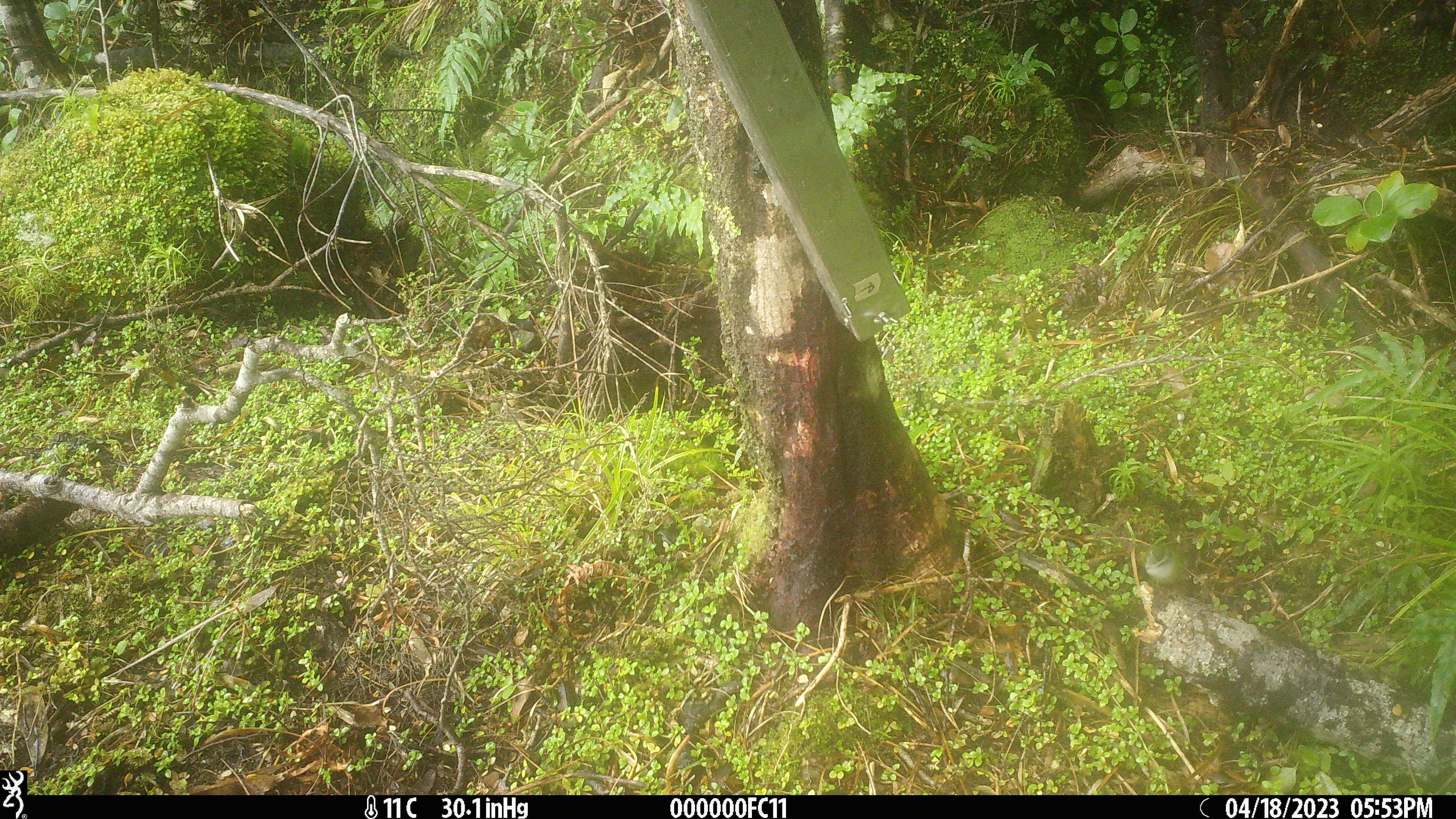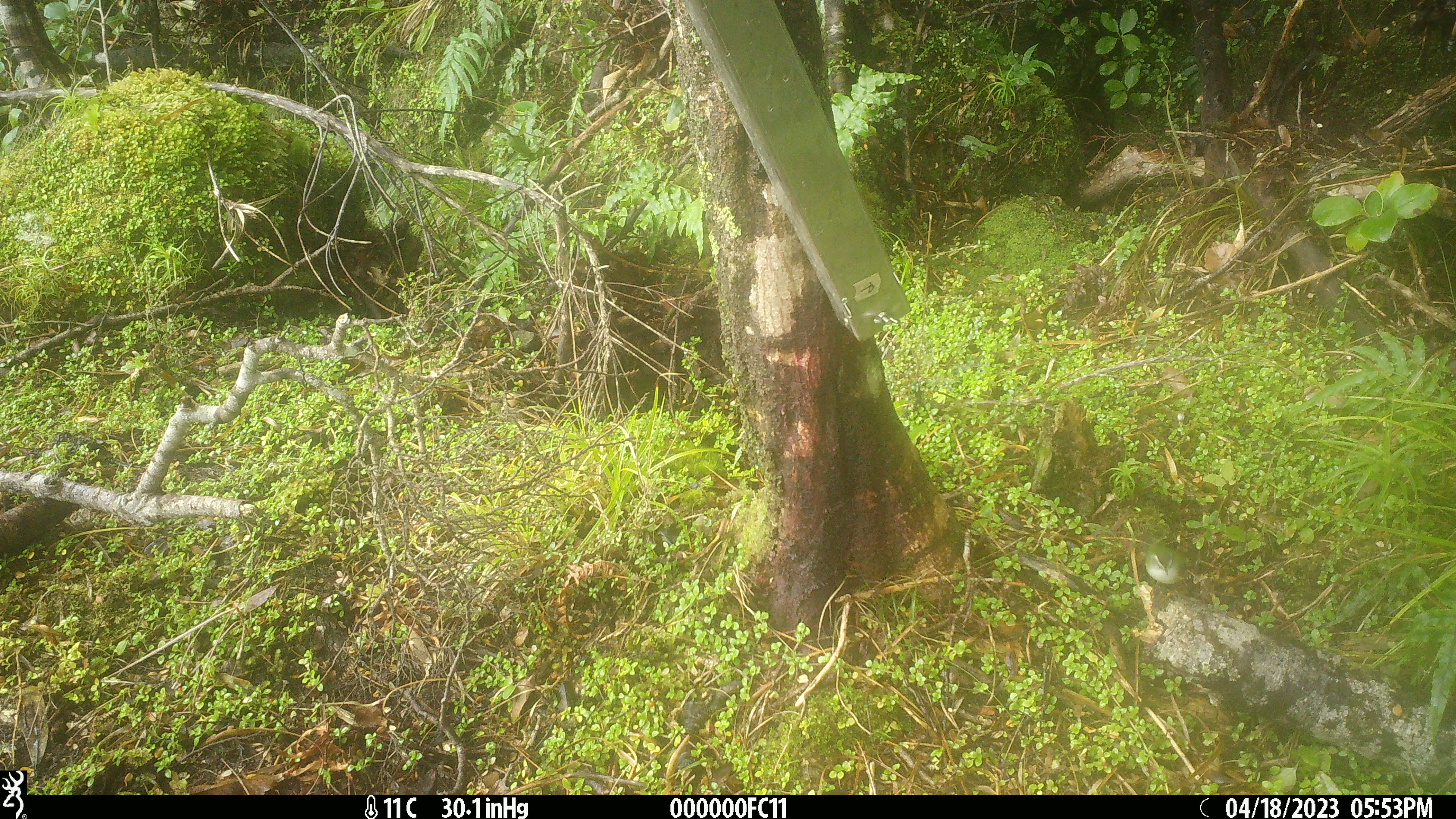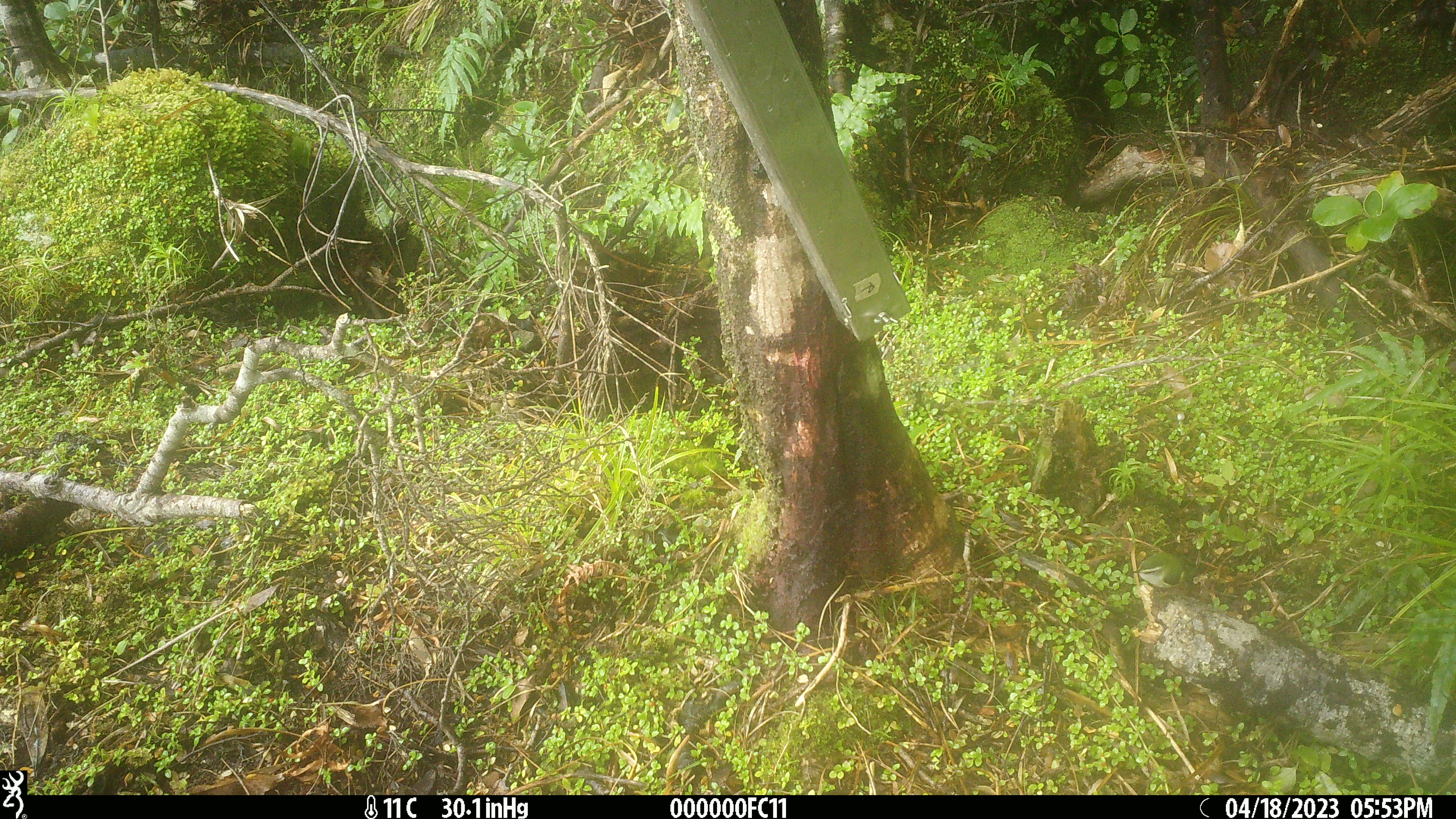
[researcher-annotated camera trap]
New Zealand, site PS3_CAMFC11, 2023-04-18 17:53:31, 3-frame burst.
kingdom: Animalia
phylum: Chordata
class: Aves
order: Passeriformes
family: Acanthisittidae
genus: Acanthisitta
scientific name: Acanthisitta chloris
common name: rifleman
Rifleman (Acanthisitta chloris).